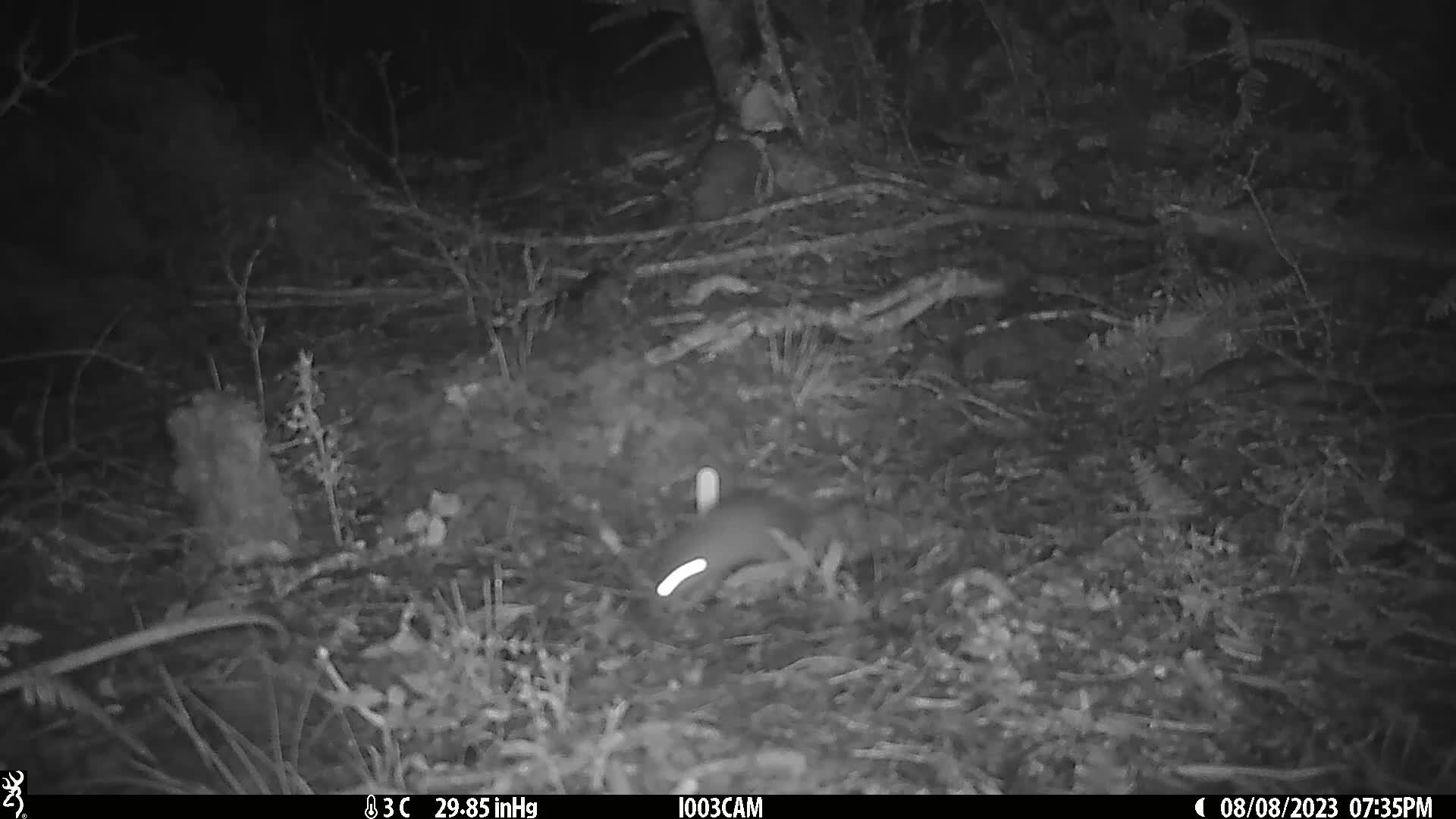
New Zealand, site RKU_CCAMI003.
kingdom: Animalia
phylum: Chordata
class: Mammalia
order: Rodentia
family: Muridae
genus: Rattus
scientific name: Rattus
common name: rat